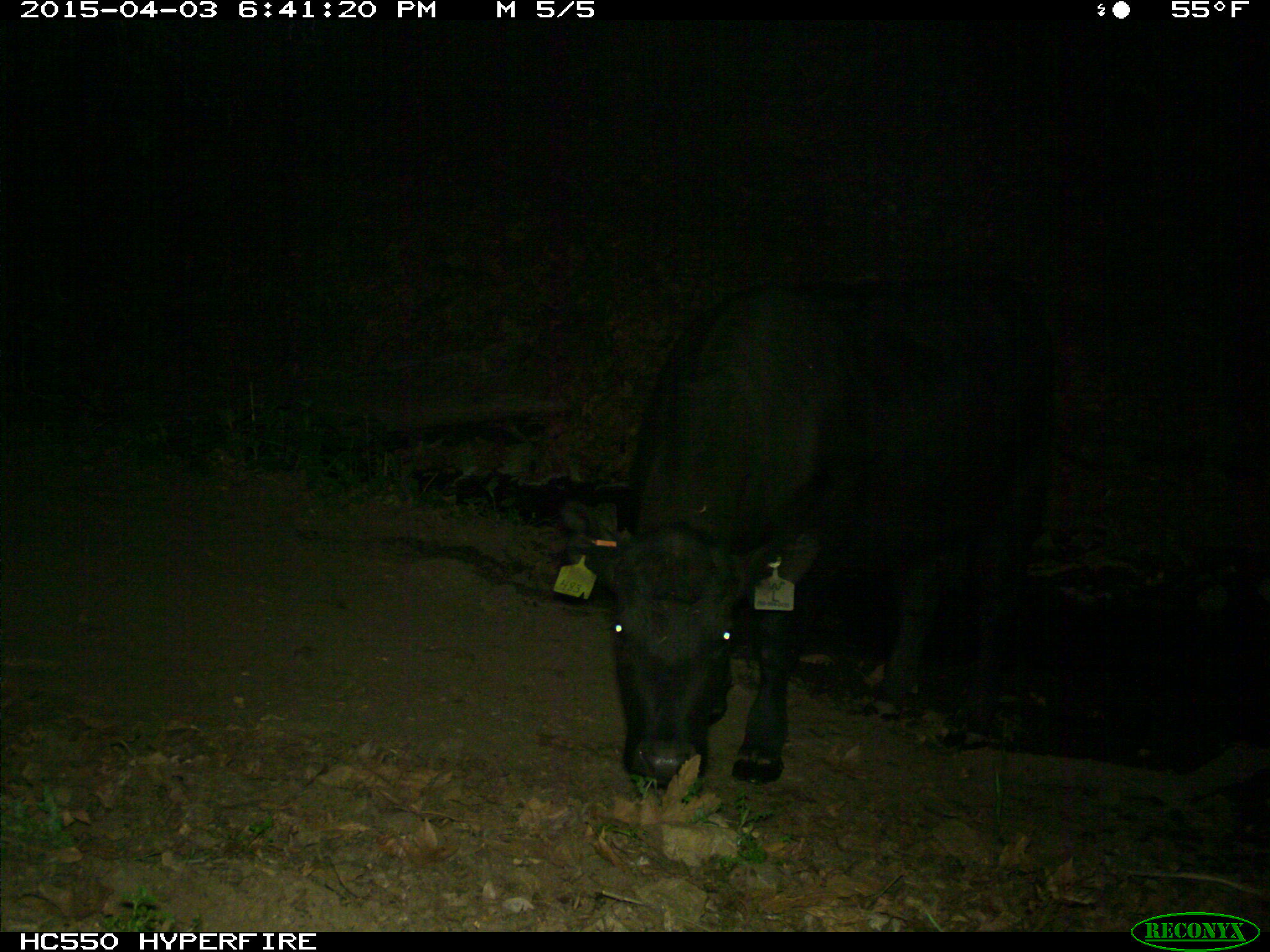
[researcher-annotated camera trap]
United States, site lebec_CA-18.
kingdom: Animalia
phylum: Chordata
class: Mammalia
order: Artiodactyla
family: Bovidae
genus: Bos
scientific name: Bos taurus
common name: domestic cow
Bos taurus (domestic cow).